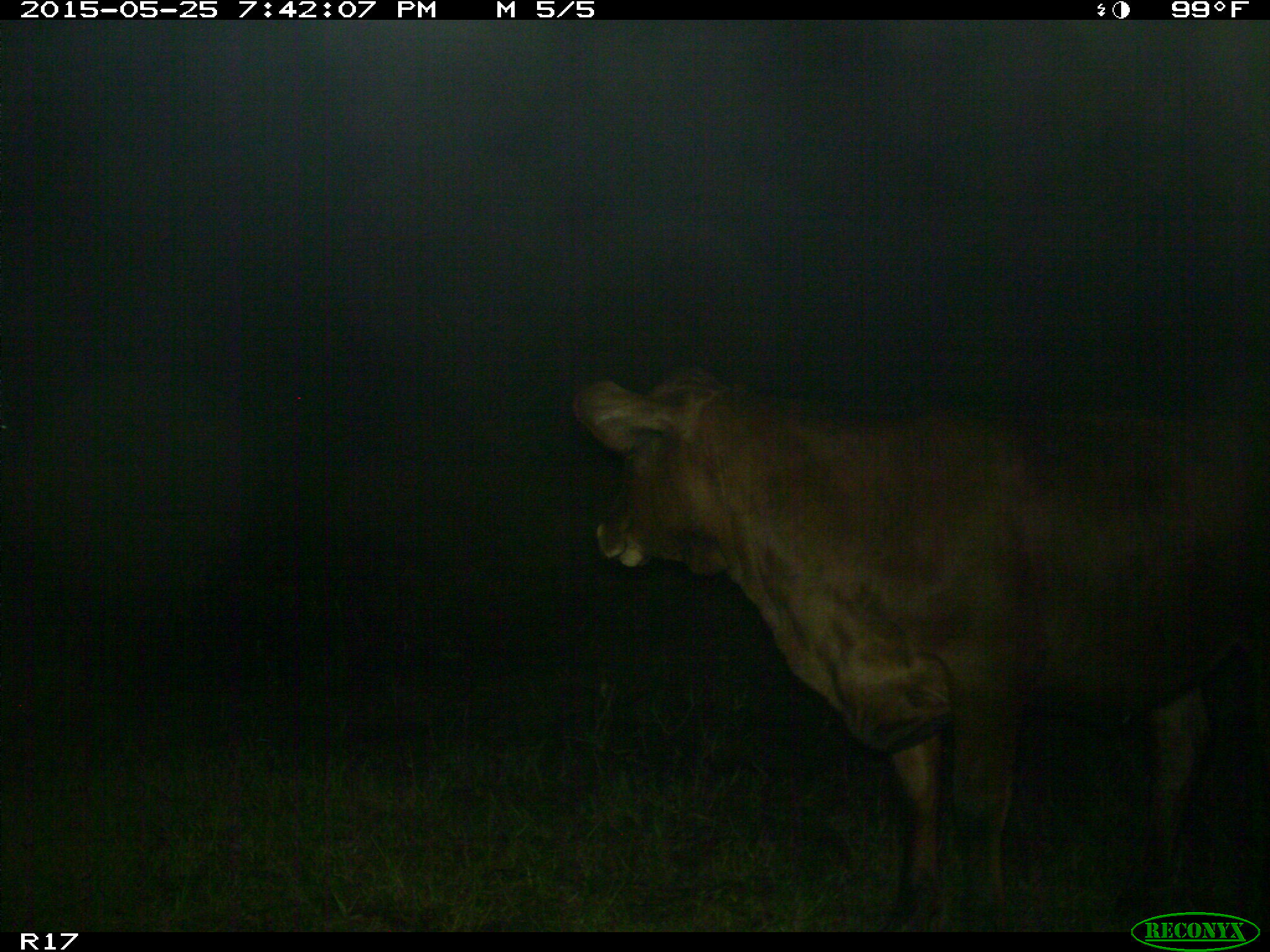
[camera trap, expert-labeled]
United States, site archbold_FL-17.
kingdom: Animalia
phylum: Chordata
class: Mammalia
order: Artiodactyla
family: Bovidae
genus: Bos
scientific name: Bos taurus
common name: domestic cow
Bos taurus (domestic cow).